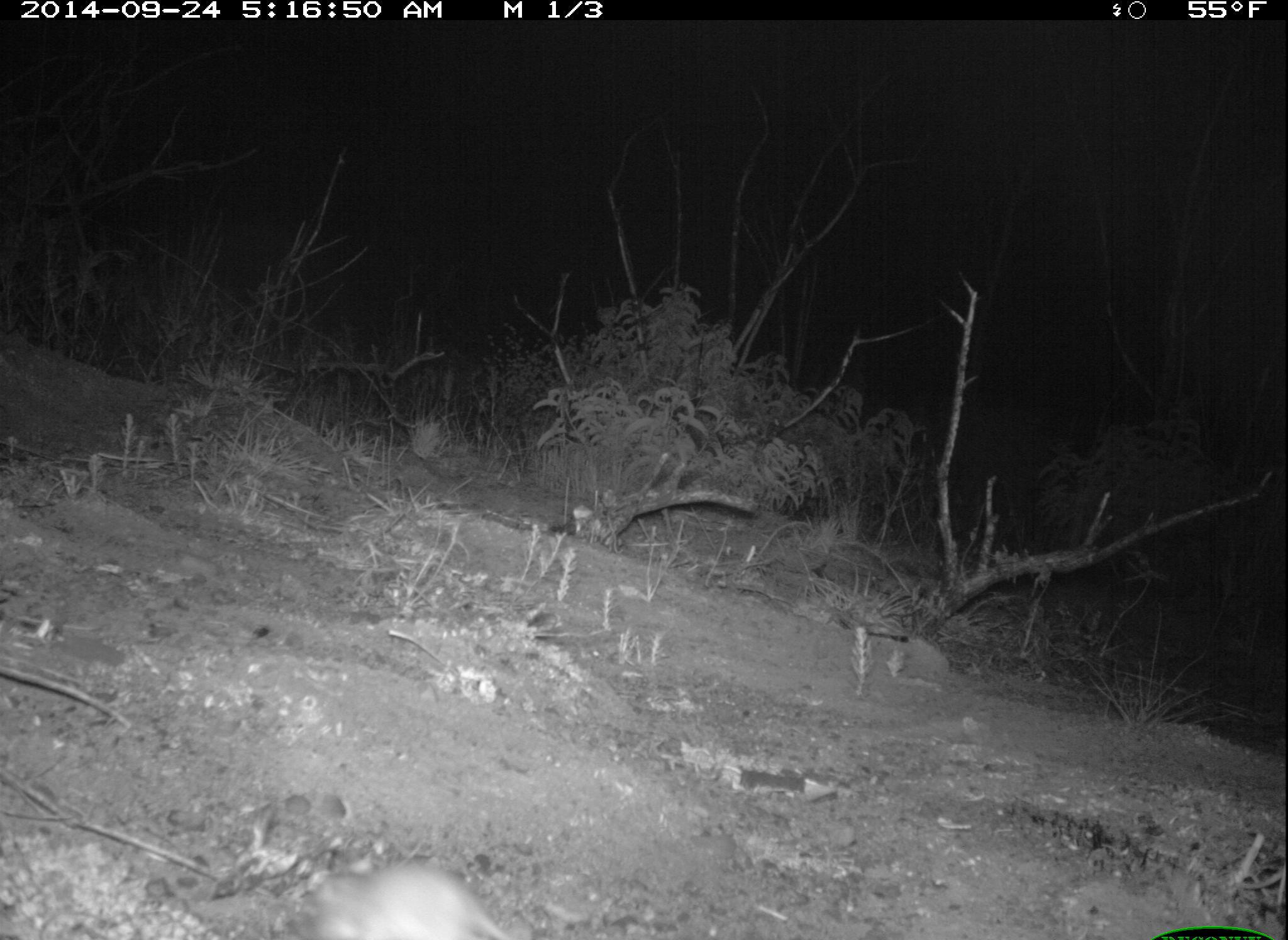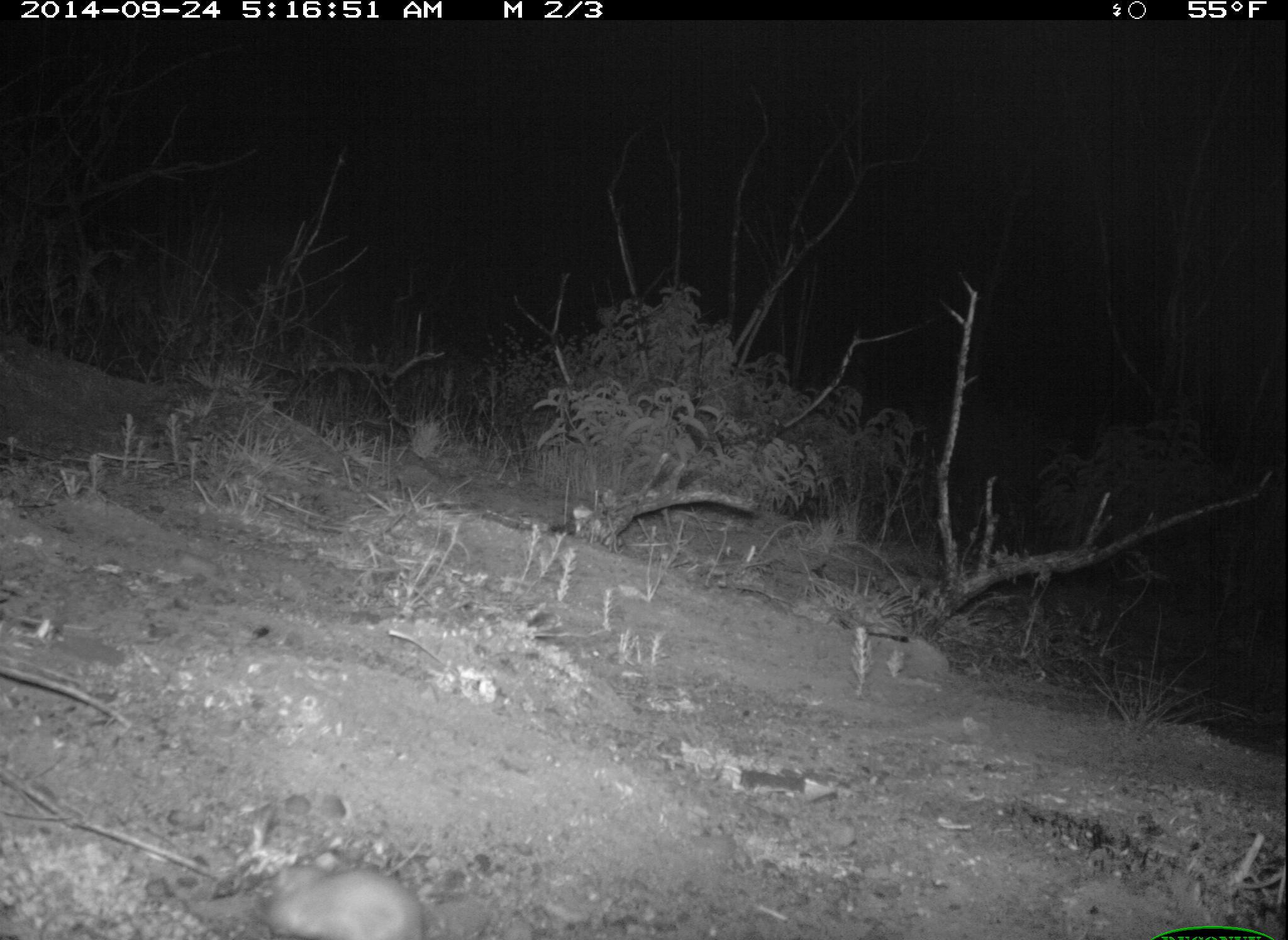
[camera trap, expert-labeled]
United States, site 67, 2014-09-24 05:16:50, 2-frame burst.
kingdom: Animalia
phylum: Chordata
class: Mammalia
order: Rodentia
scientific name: Rodentia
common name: rodent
Rodent (Rodentia).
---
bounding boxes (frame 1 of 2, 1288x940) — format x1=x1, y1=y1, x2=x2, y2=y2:
rodent: x1=312, y1=862, x2=514, y2=940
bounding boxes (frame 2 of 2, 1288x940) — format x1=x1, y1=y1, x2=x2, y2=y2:
rodent: x1=260, y1=861, x2=431, y2=940